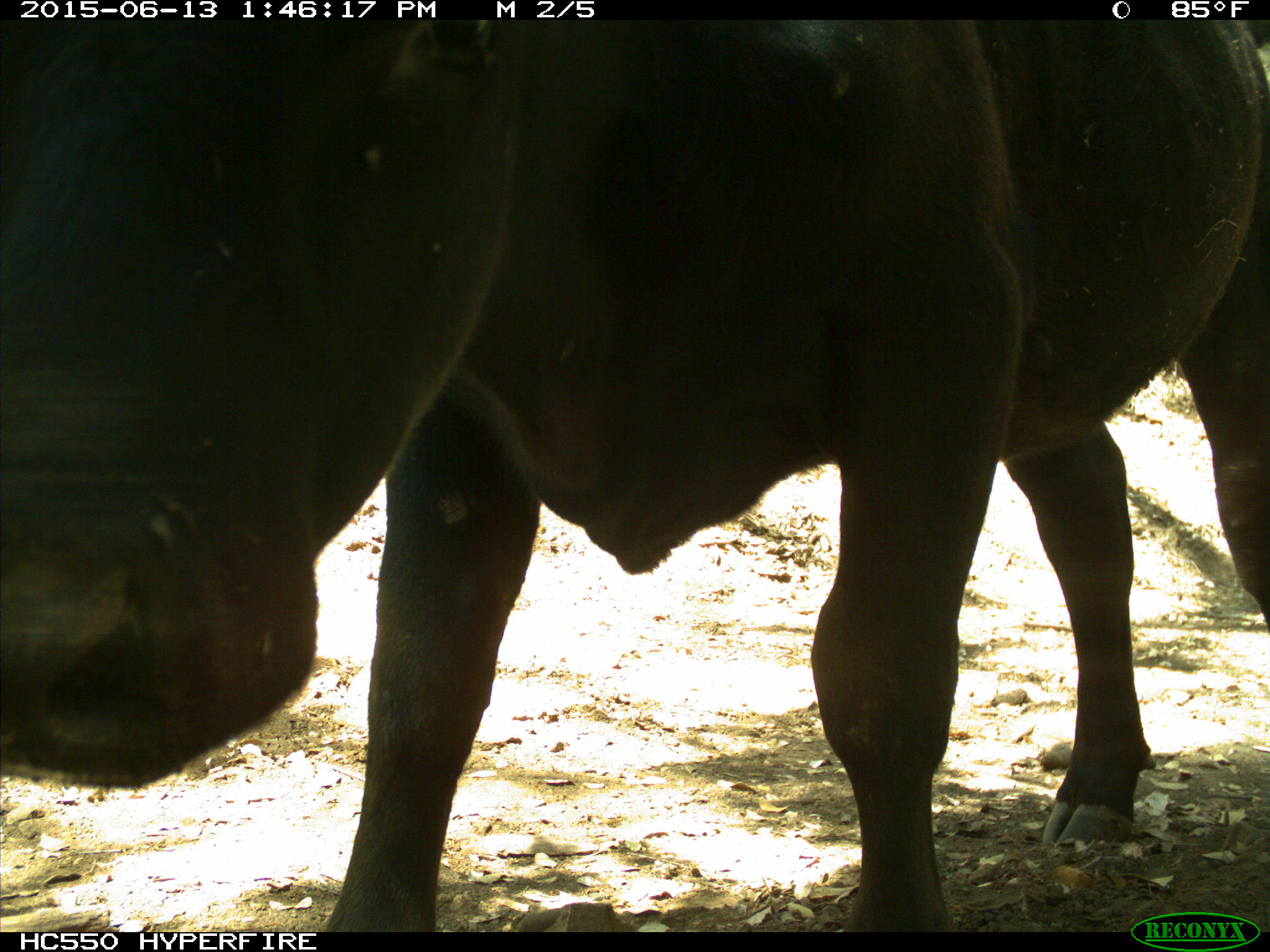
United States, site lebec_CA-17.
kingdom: Animalia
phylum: Chordata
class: Mammalia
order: Artiodactyla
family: Bovidae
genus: Bos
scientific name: Bos taurus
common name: domestic cow